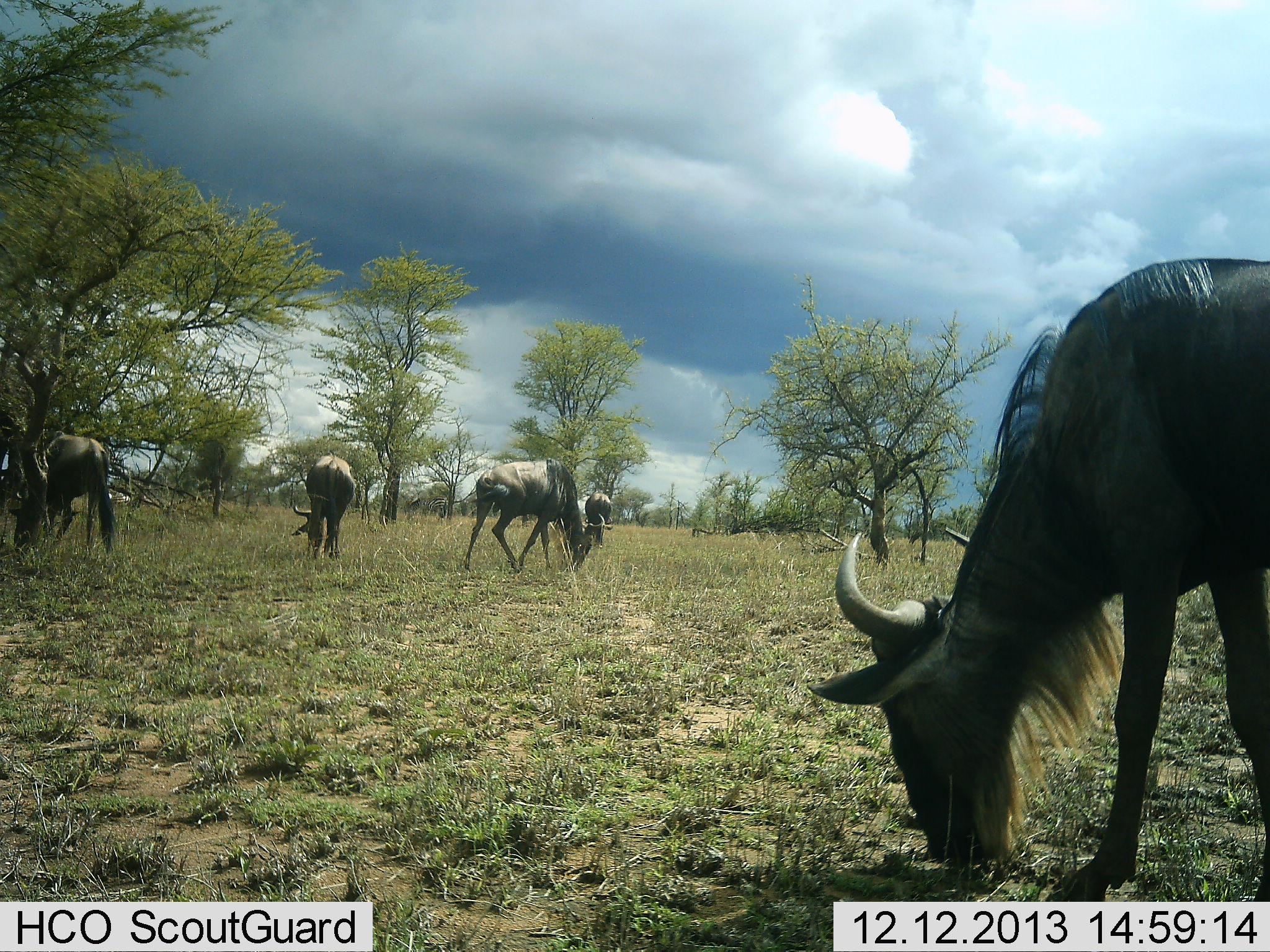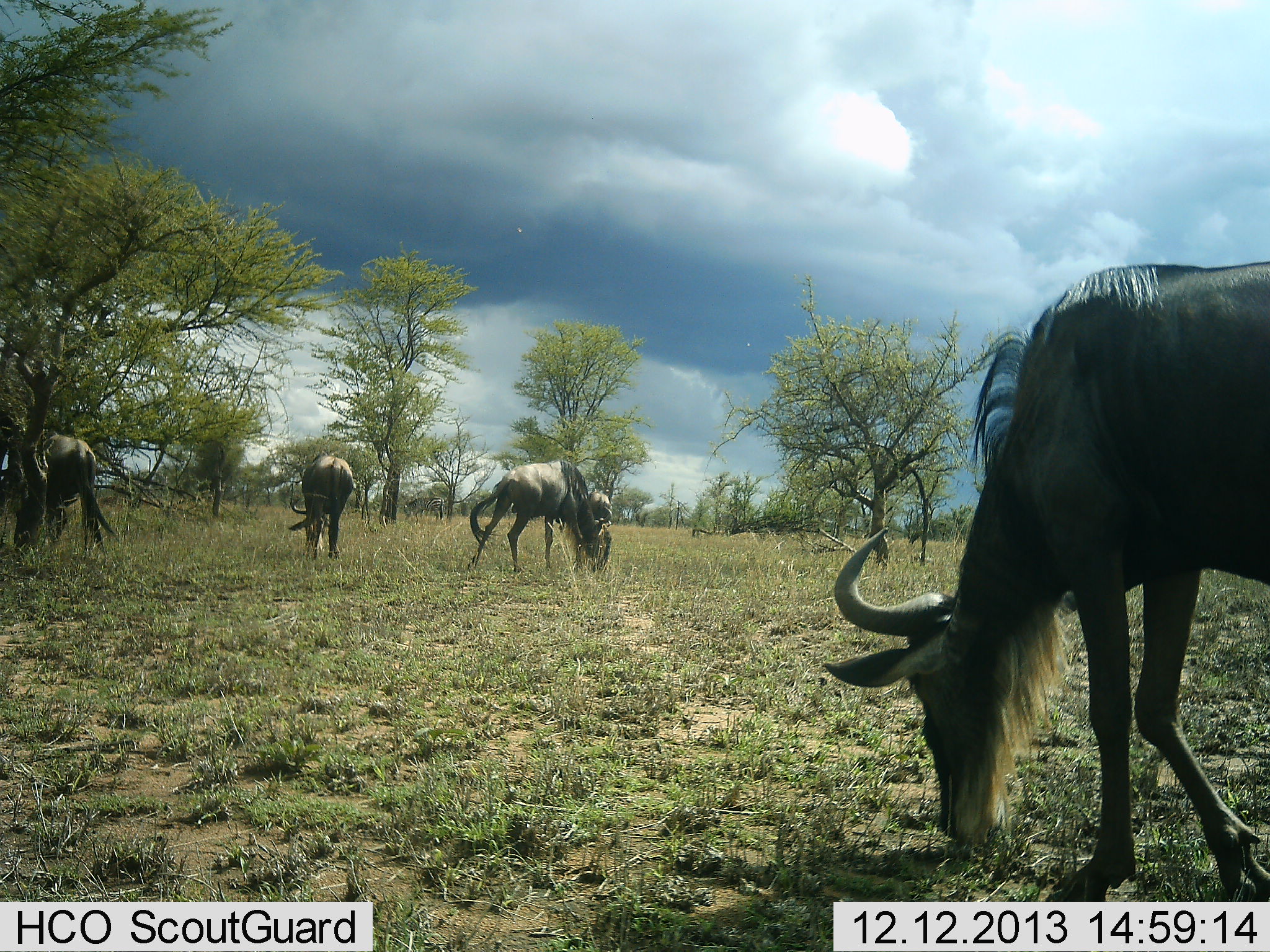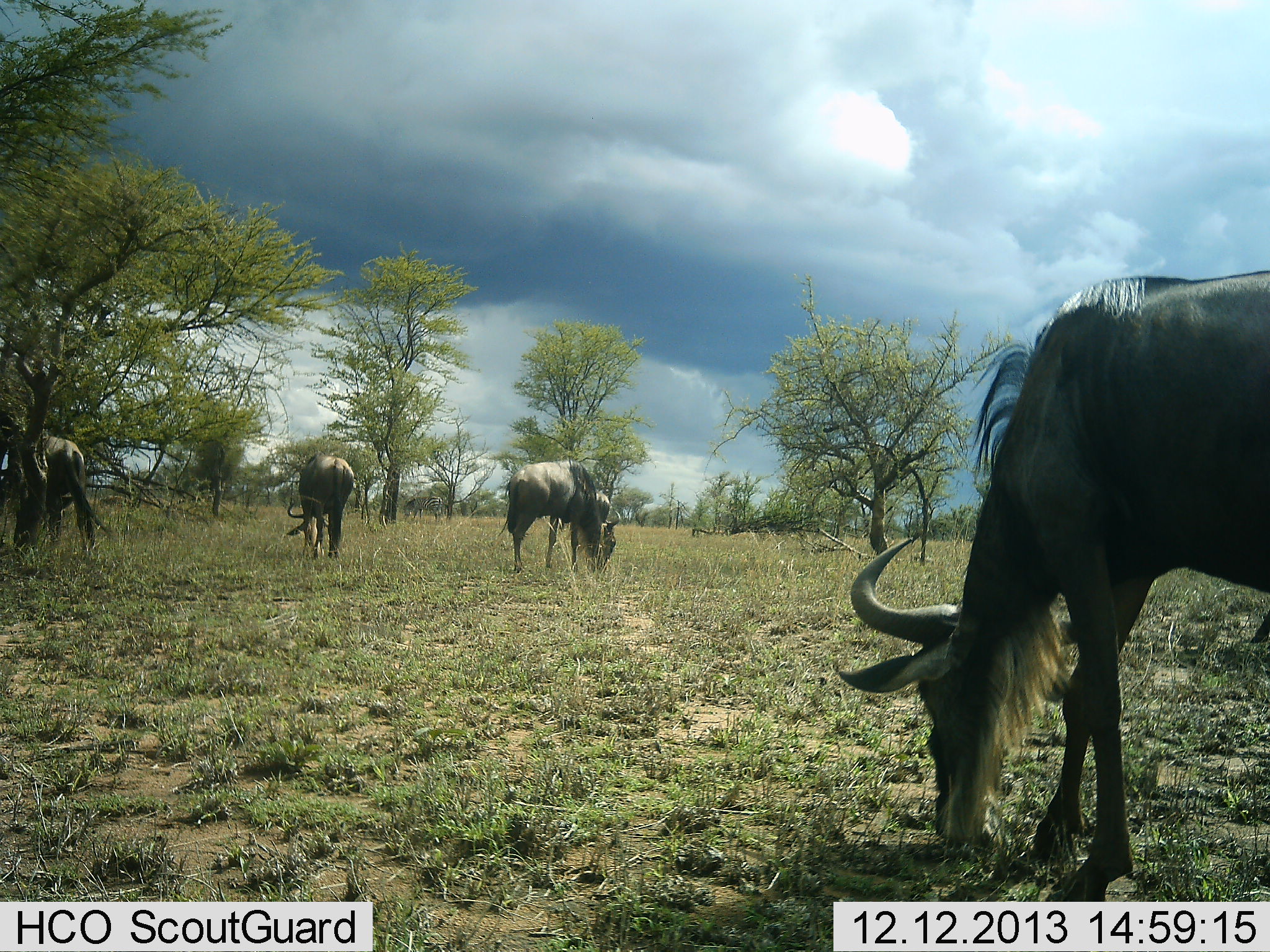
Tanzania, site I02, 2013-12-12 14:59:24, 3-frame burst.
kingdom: Animalia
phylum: Chordata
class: Mammalia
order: Artiodactyla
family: Bovidae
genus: Connochaetes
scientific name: Connochaetes taurinus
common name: blue wildebeest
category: wildebeest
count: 4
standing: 27%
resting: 0%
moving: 9%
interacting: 0%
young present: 0%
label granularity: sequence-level